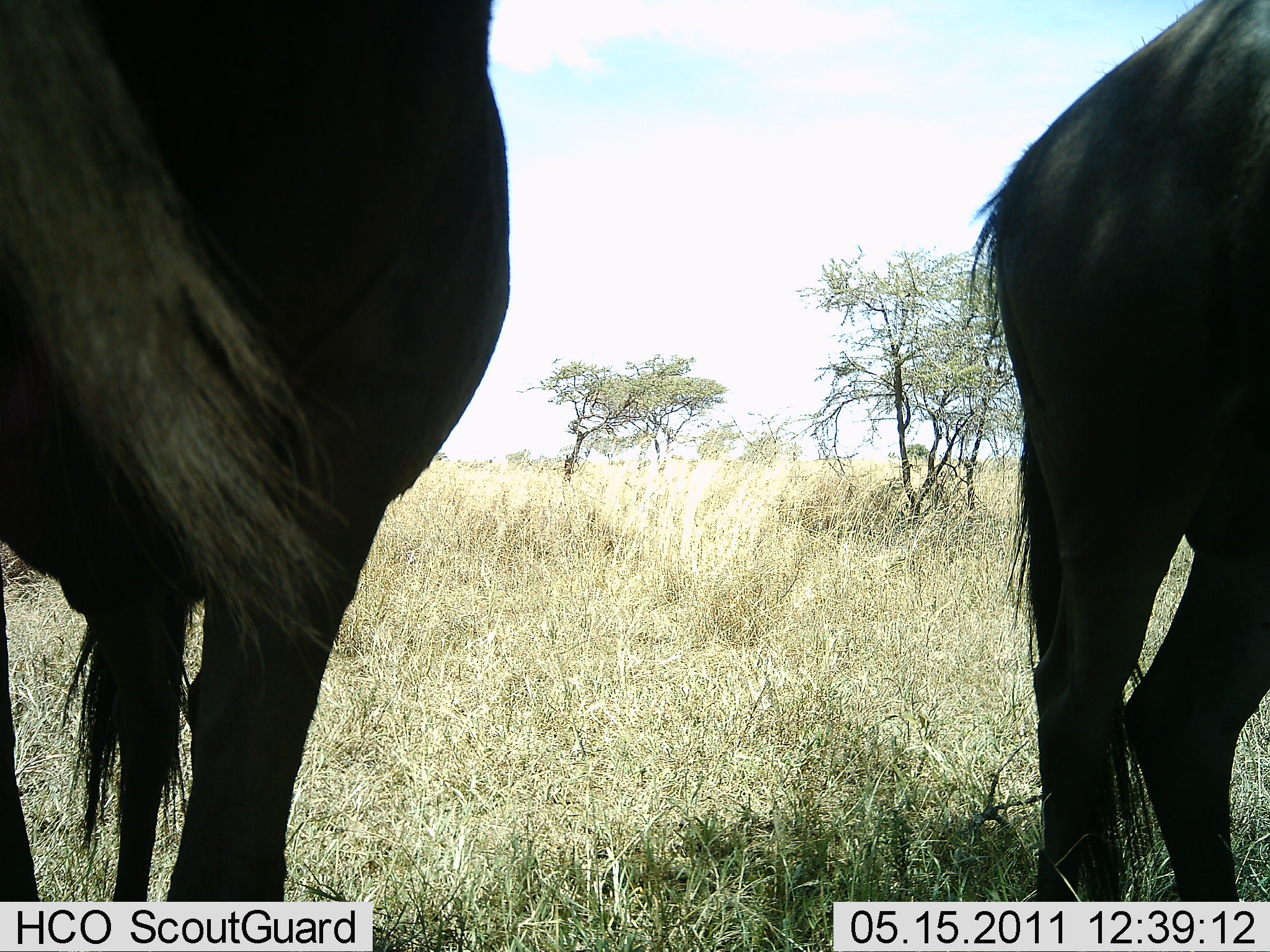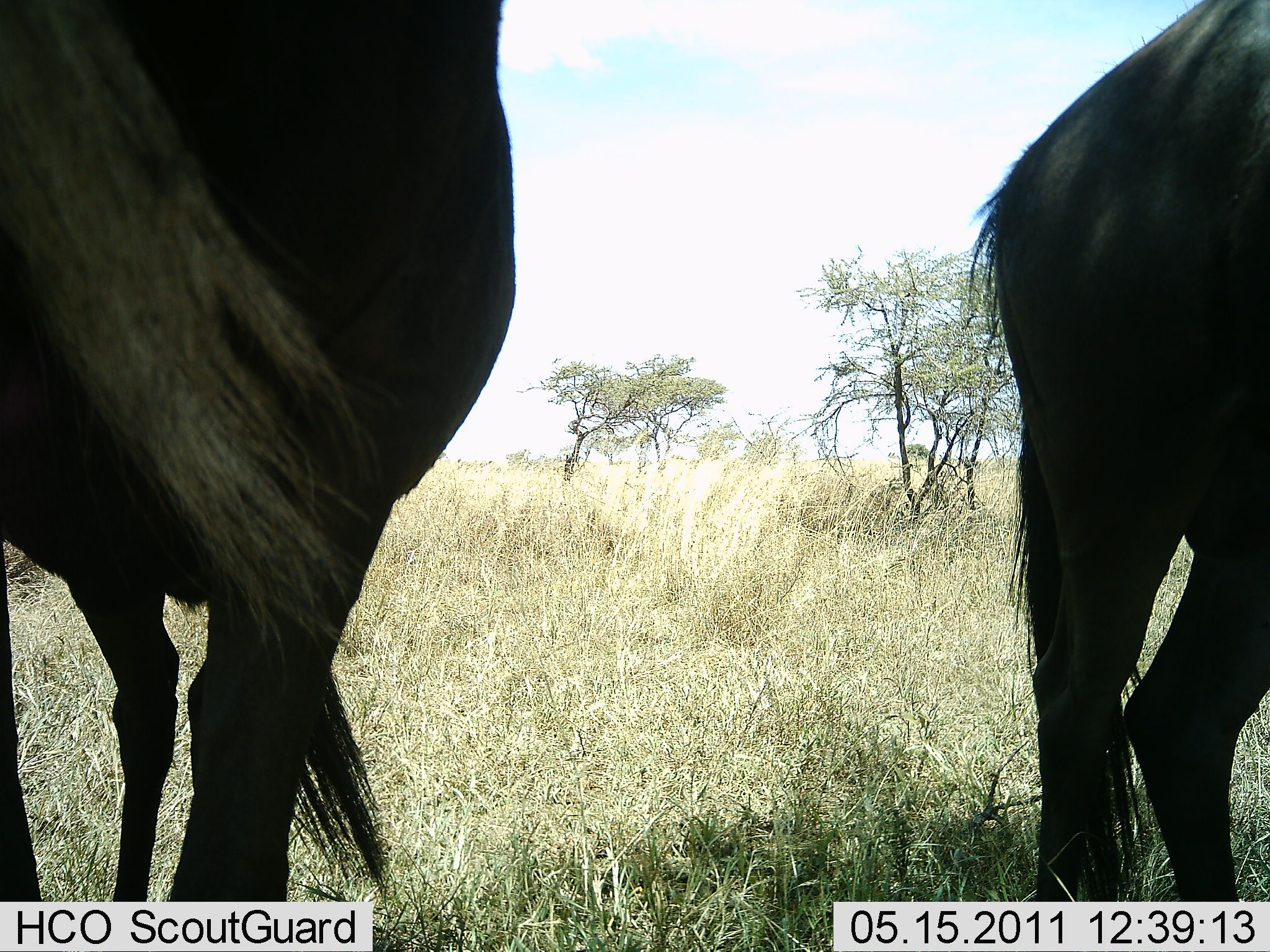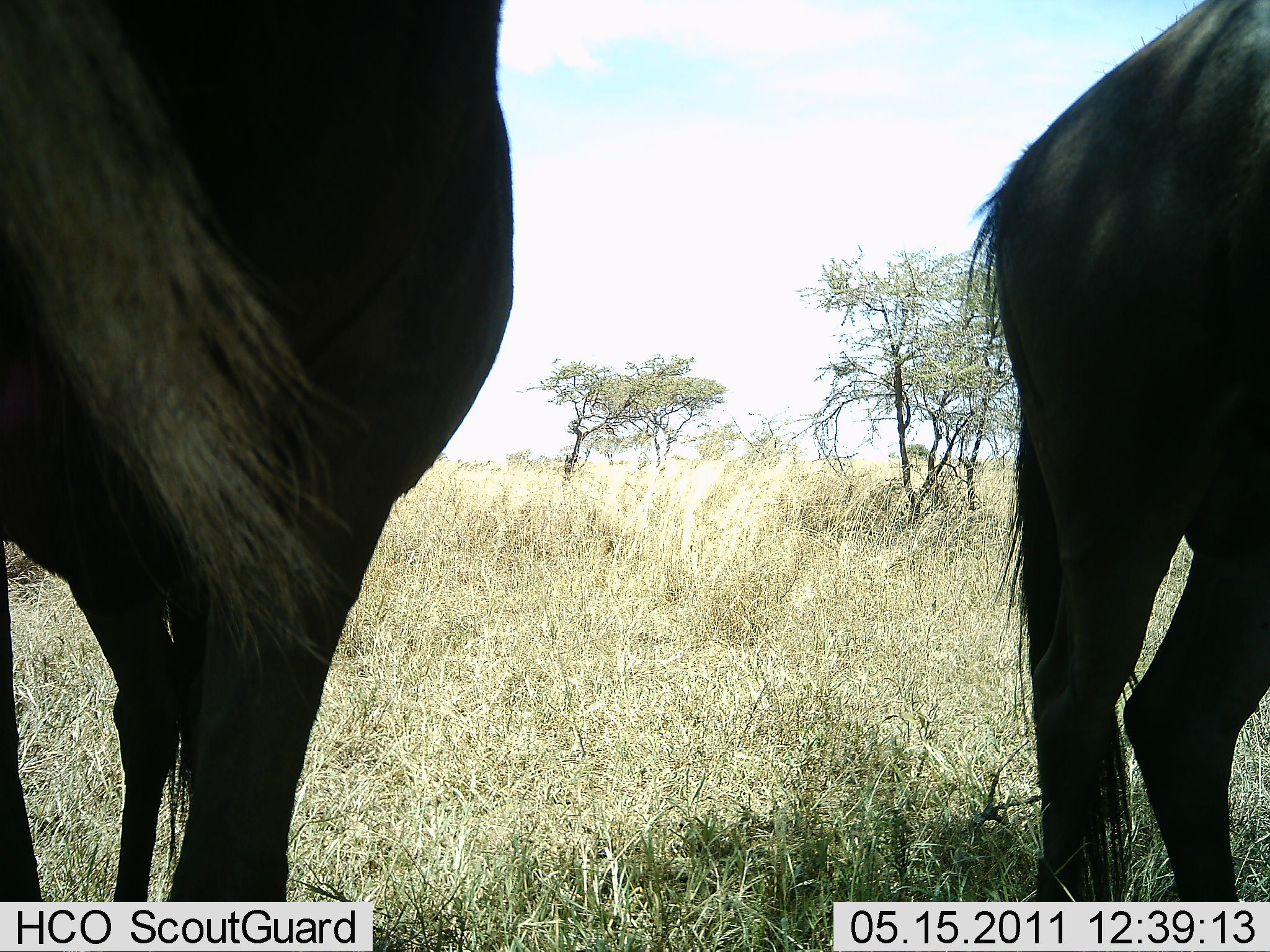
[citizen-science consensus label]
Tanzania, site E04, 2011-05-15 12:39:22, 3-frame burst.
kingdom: Animalia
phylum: Chordata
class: Mammalia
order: Artiodactyla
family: Bovidae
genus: Connochaetes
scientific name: Connochaetes taurinus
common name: blue wildebeest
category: wildebeest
Wildebeest (blue wildebeest) (Connochaetes taurinus), count 2. Behavior (volunteer vote fractions): standing 100%, resting 0%, moving 0%, interacting 0%. Young present (vote fraction): 0%. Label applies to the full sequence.